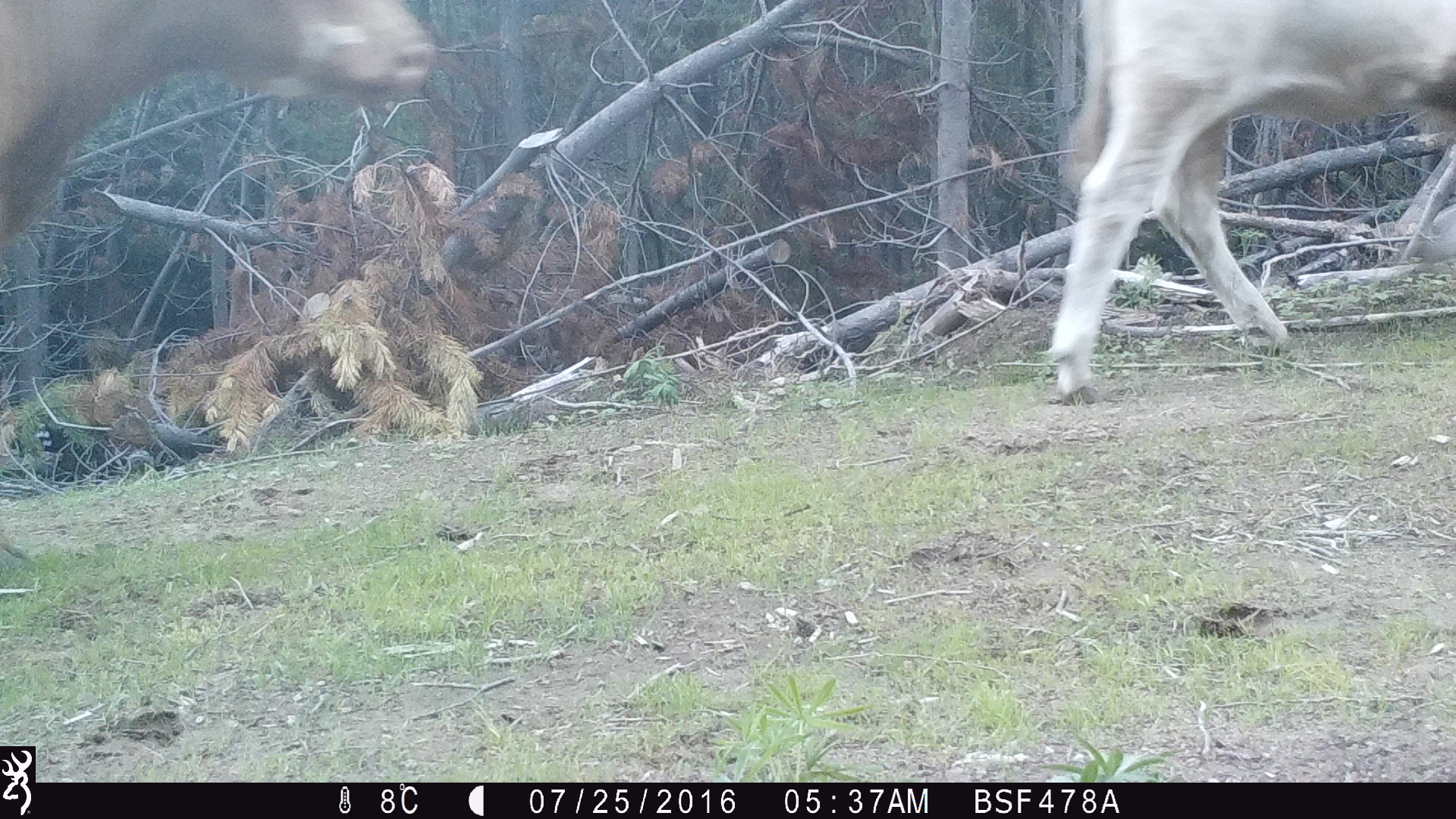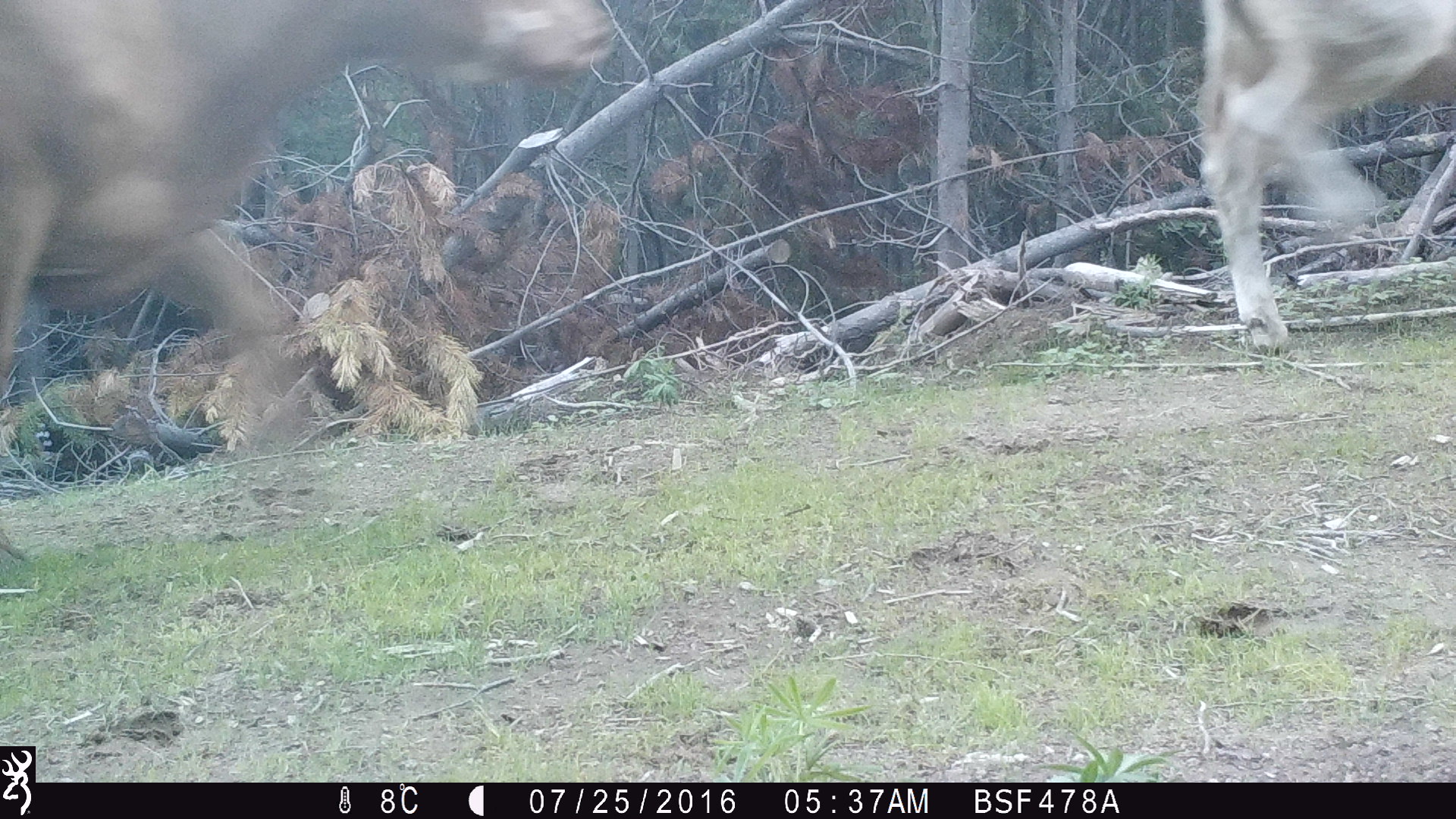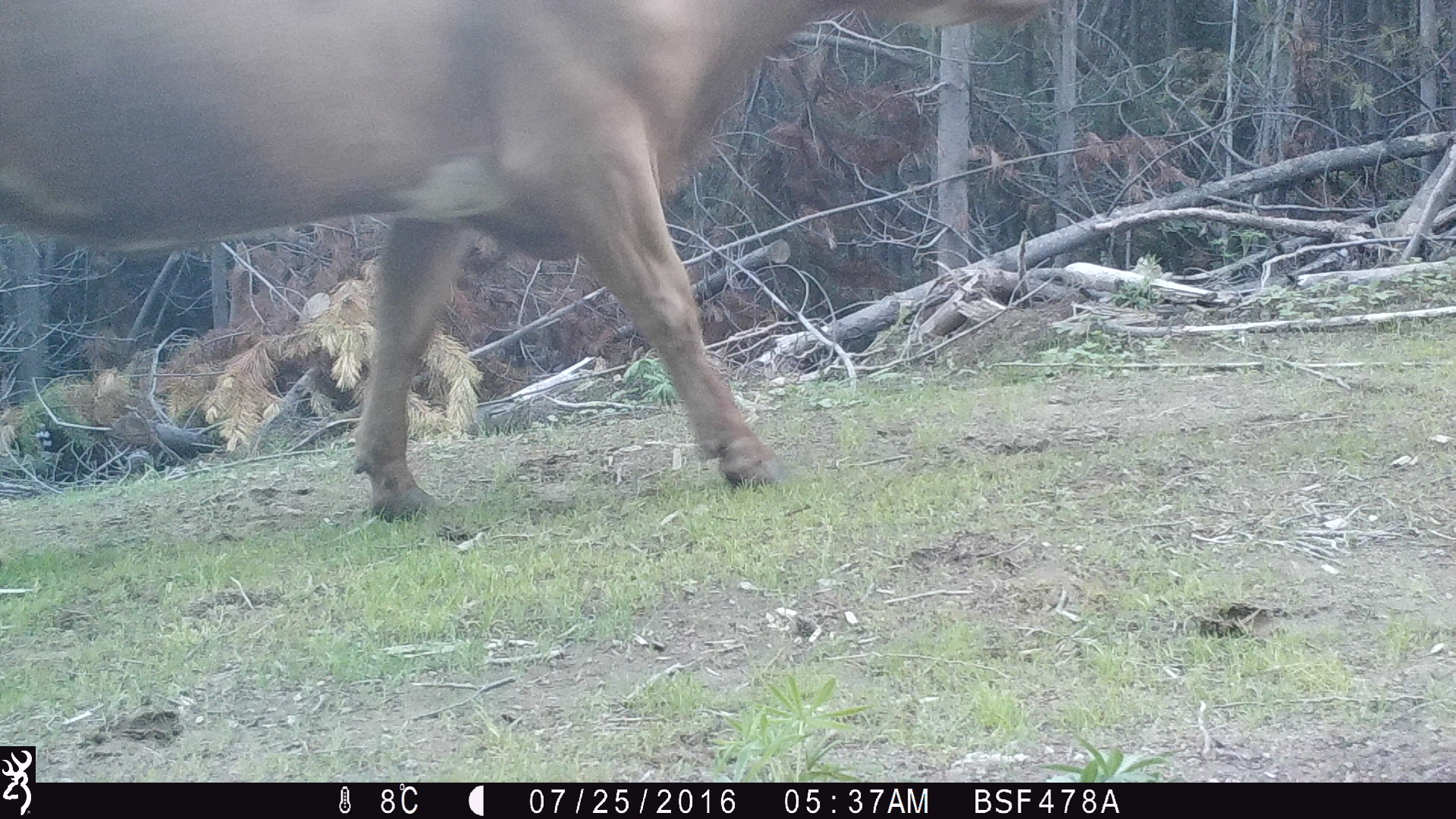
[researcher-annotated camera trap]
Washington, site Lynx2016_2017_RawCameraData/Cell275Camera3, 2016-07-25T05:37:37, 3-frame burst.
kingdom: Animalia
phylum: Chordata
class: Mammalia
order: Artiodactyla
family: Bovidae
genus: Bos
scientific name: Bos taurus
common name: domestic cattle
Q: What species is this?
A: Domestic cattle (Bos taurus).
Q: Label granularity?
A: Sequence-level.